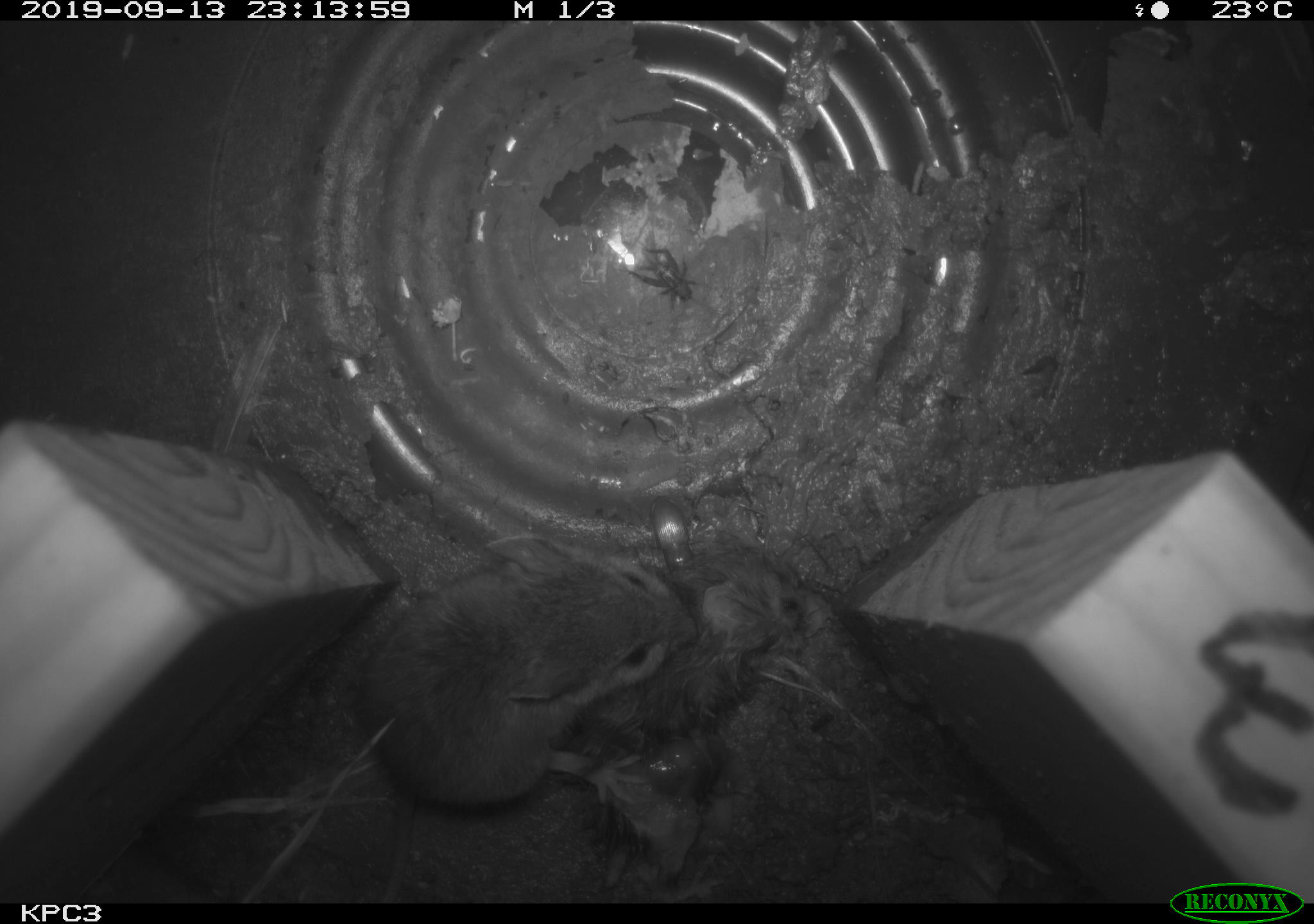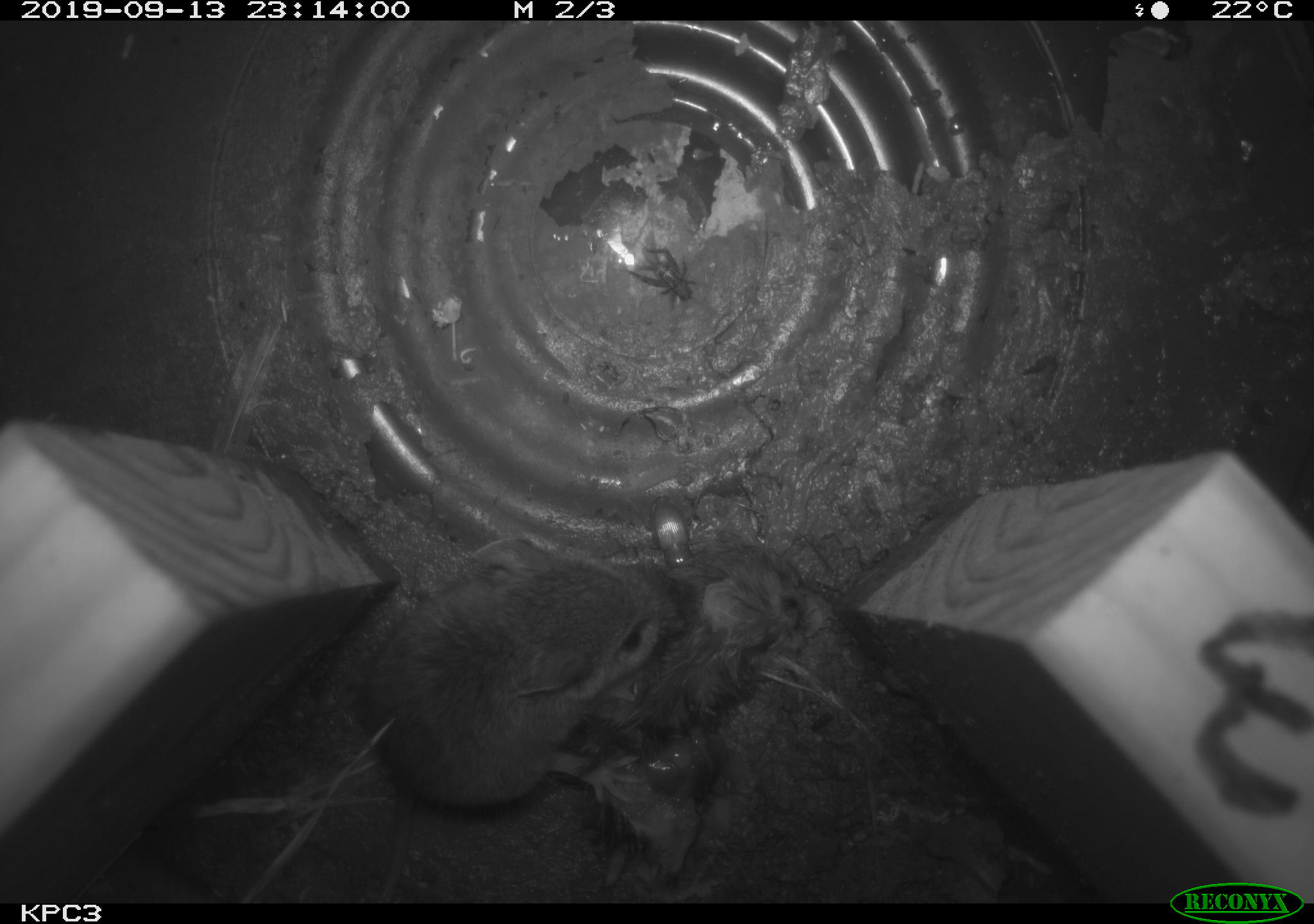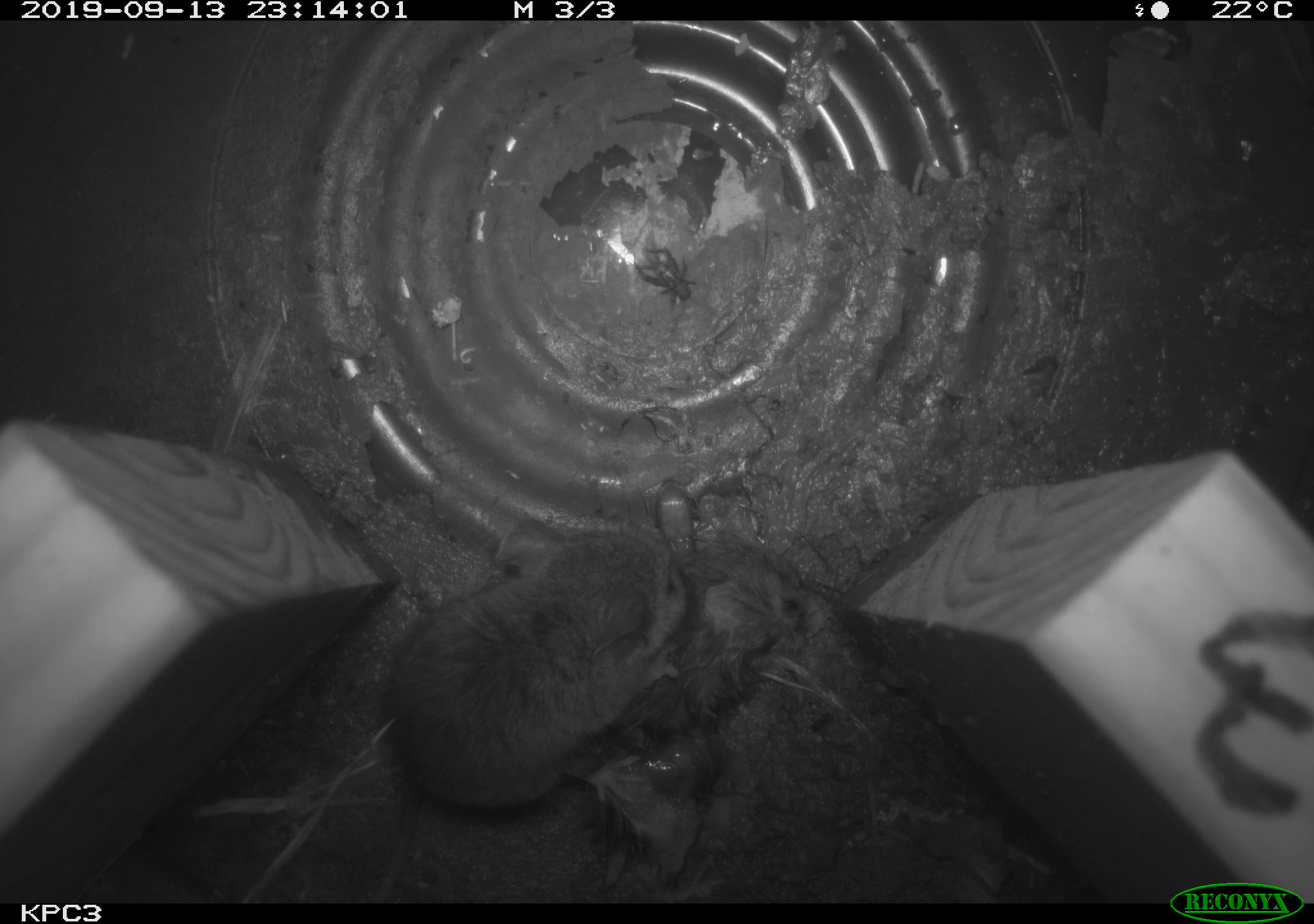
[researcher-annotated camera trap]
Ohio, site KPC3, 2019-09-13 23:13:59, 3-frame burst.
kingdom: Animalia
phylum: Chordata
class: Mammalia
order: Rodentia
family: Cricetidae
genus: Peromyscus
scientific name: Peromyscus leucopus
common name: white-footed mouse